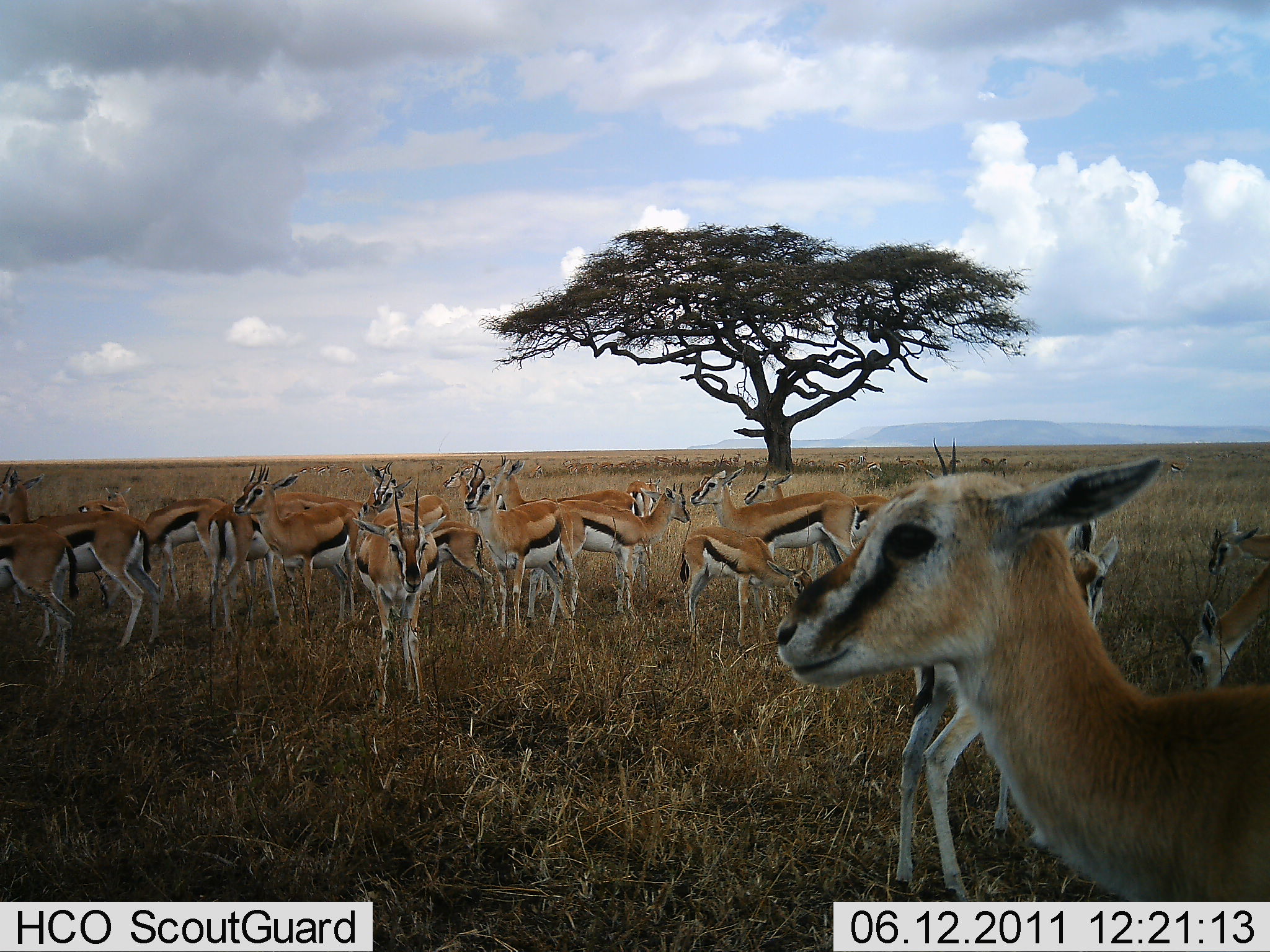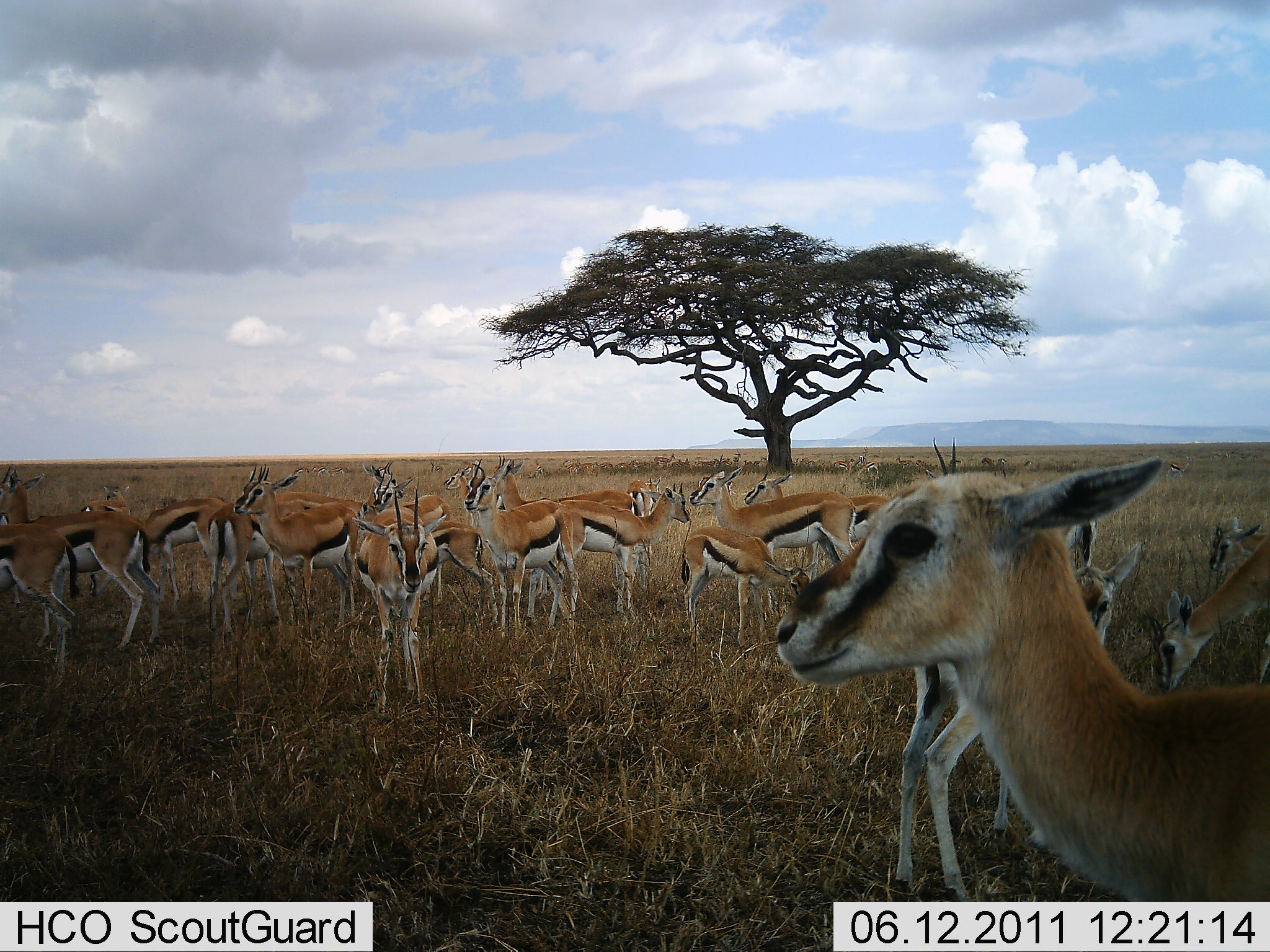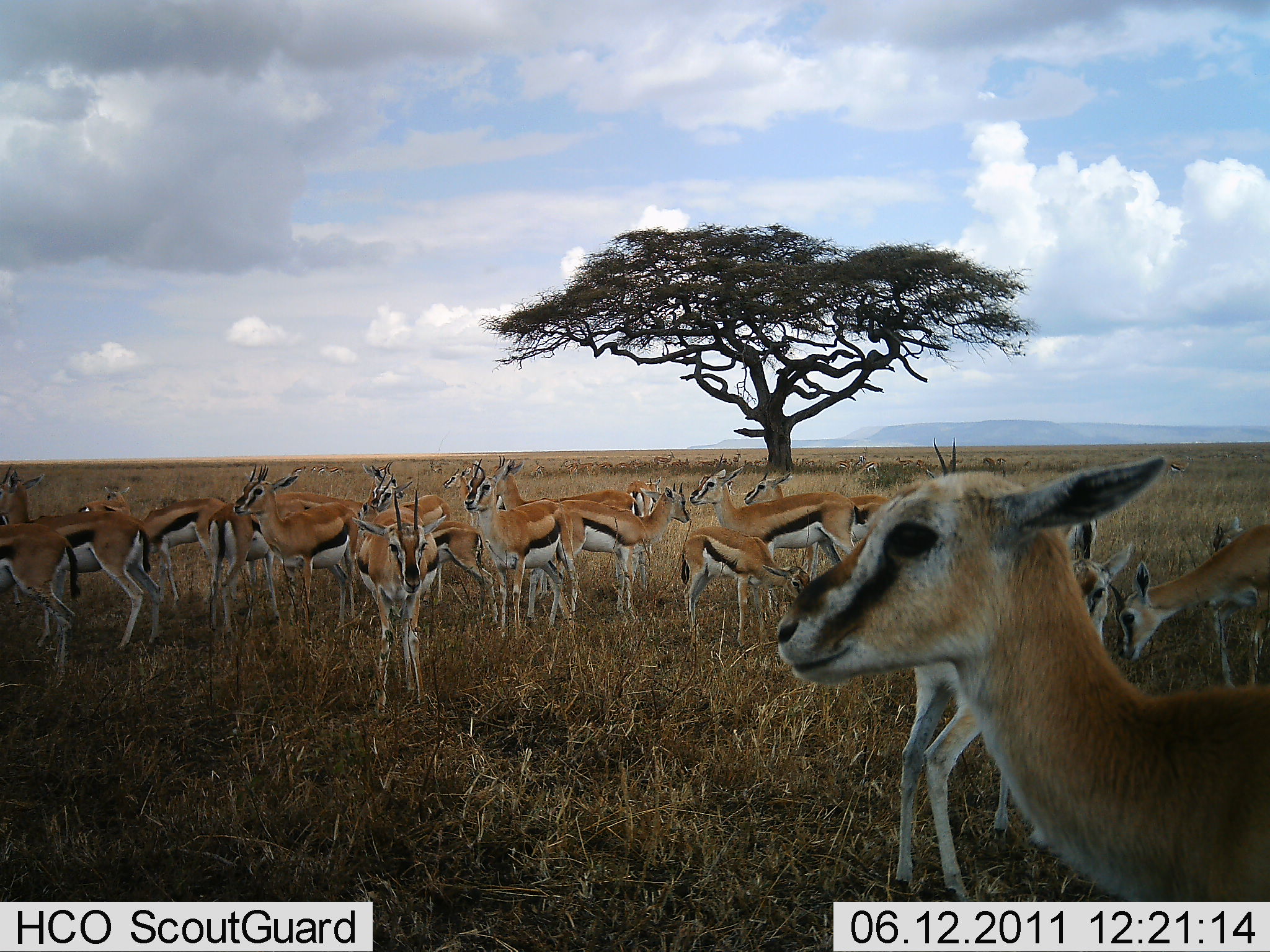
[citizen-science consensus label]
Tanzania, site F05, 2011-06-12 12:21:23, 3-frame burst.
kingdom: Animalia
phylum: Chordata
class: Mammalia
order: Artiodactyla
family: Bovidae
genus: Eudorcas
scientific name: Eudorcas thomsonii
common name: thomson's gazelle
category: gazellethomsons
Gazellethomsons (thomson's gazelle) (Eudorcas thomsonii), count 11-50. Behavior (volunteer vote fractions): standing 100%, resting 0%, moving 0%, interacting 0%. Young present (vote fraction): 0%. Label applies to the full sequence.